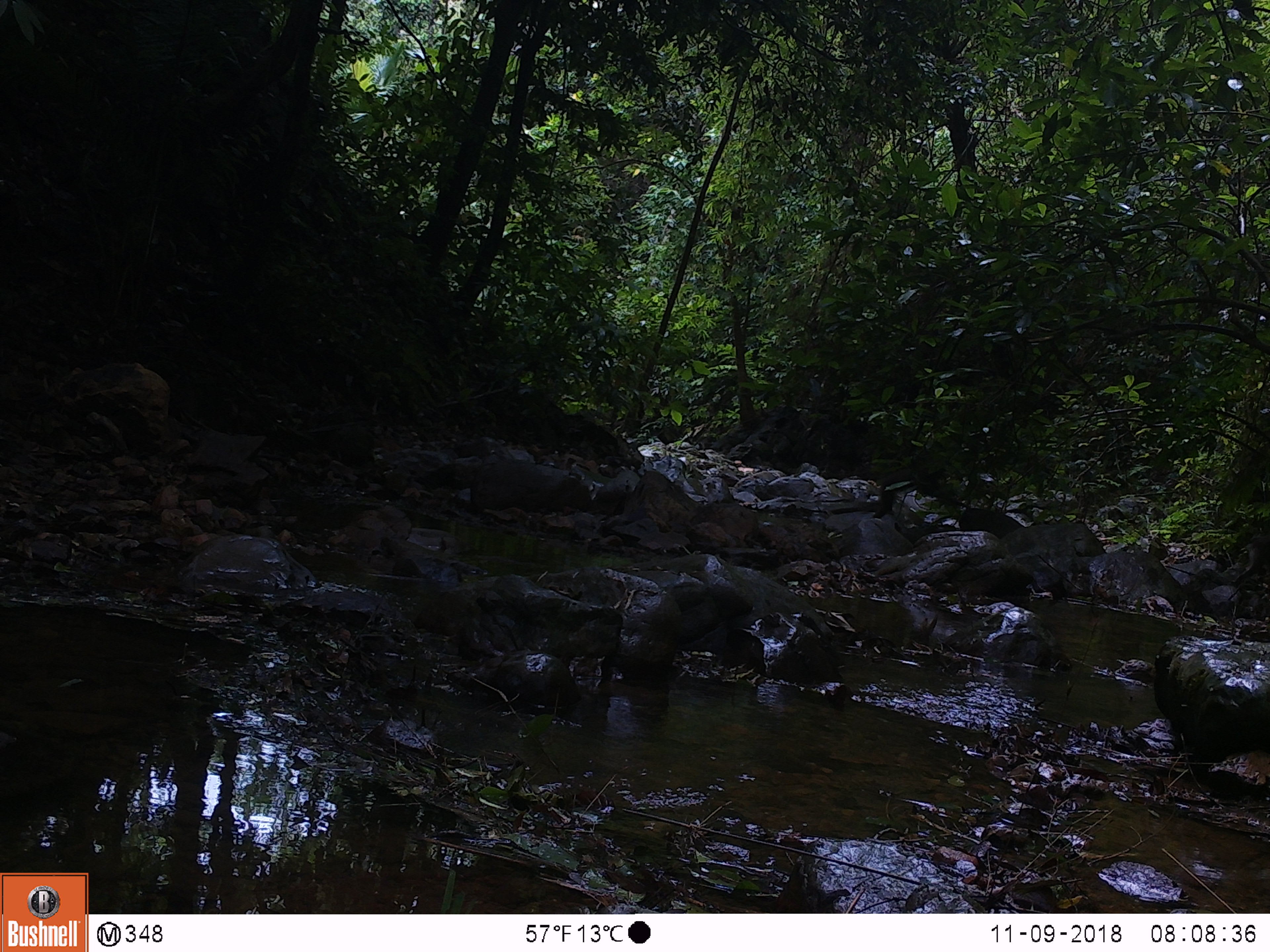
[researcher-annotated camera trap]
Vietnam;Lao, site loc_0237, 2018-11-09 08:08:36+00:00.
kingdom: Animalia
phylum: Chordata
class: Mammalia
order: Primates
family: Cercopithecidae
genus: Macaca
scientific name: Macaca nemestrina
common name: pig-tailed macaque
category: pig tailed macaque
Pig tailed macaque (pig-tailed macaque) (Macaca nemestrina). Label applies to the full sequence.